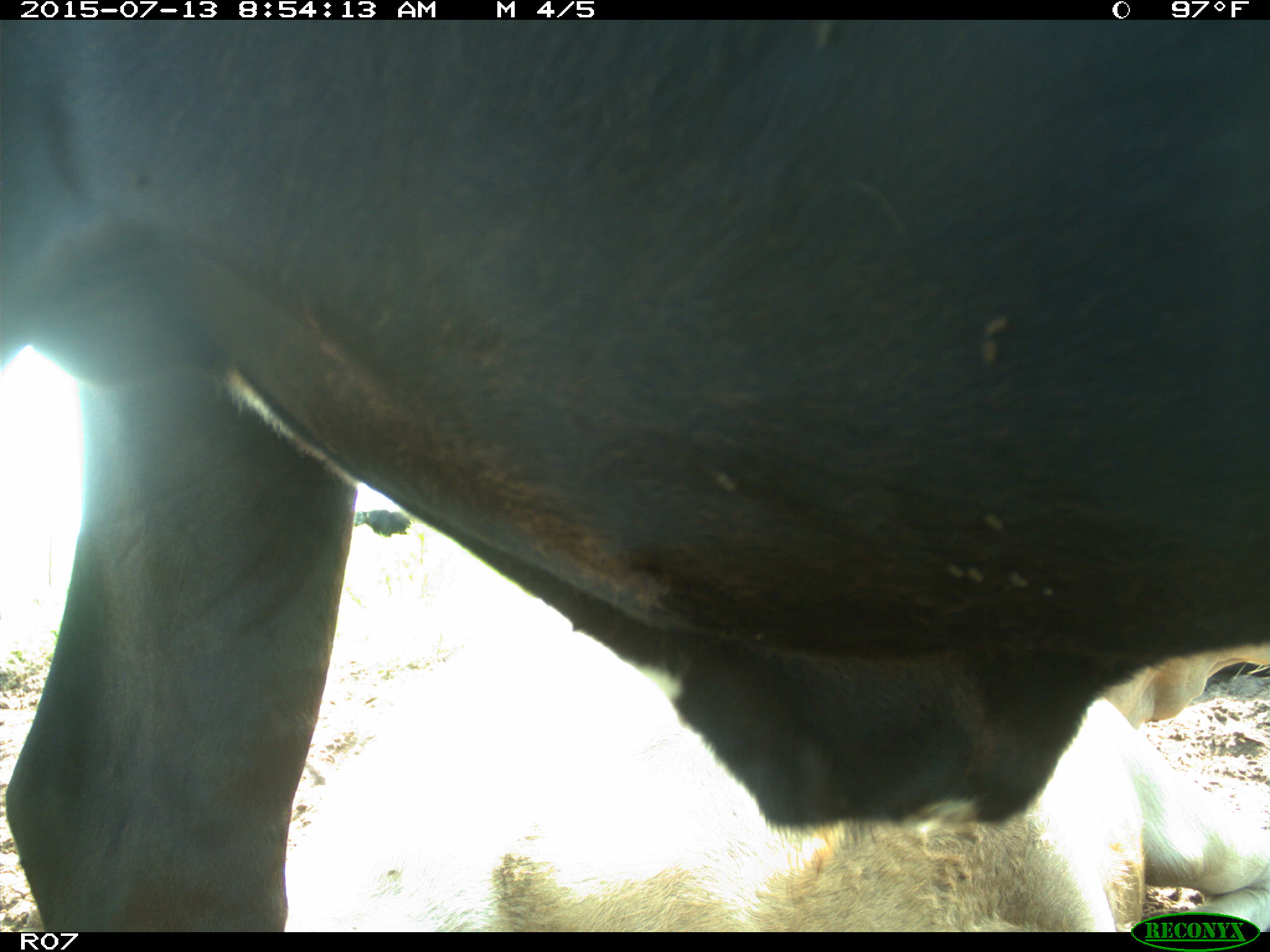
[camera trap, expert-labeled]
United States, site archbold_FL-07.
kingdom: Animalia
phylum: Chordata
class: Mammalia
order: Artiodactyla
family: Bovidae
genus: Bos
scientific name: Bos taurus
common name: domestic cow